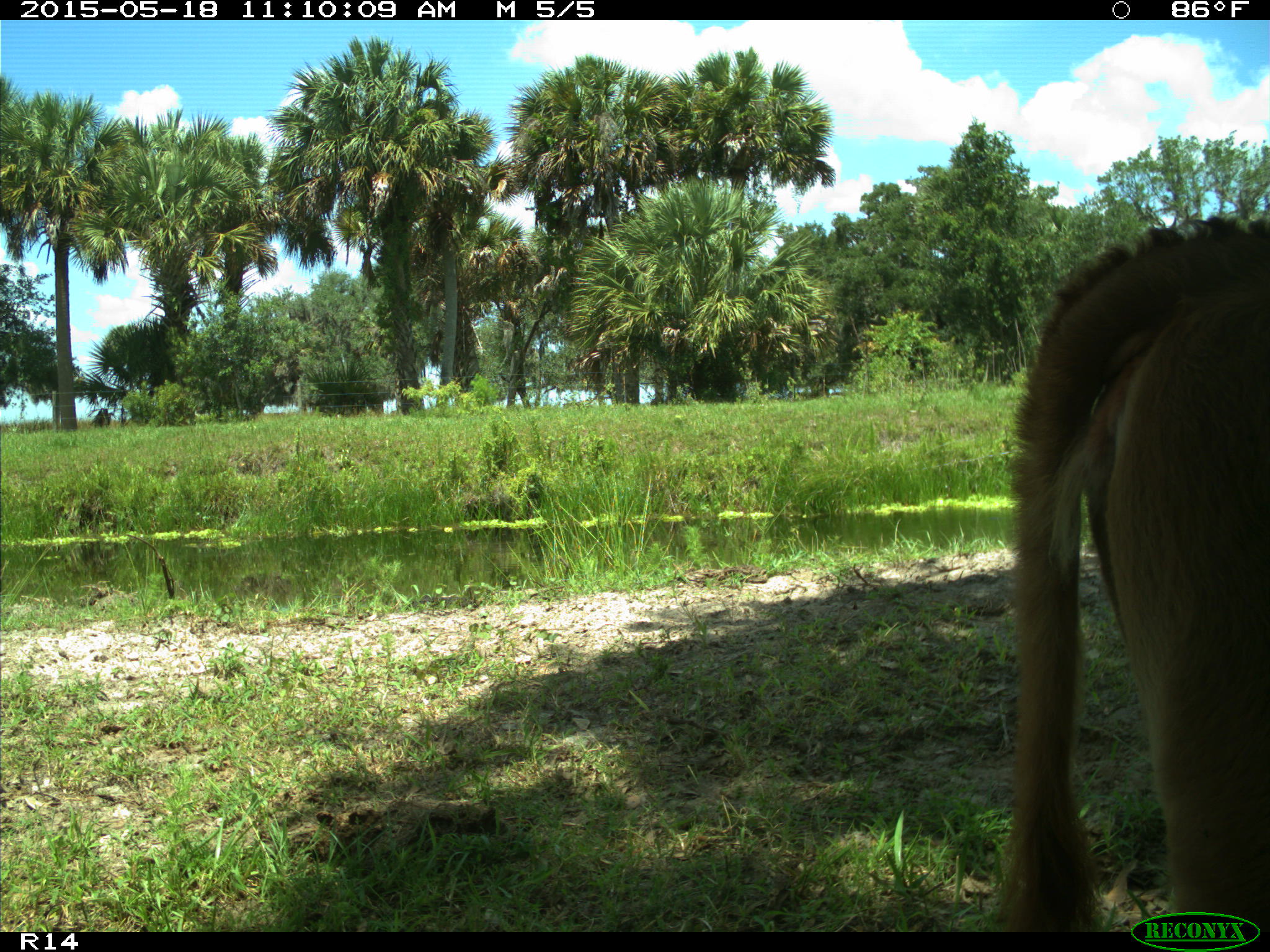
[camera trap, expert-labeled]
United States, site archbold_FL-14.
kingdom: Animalia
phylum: Chordata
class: Mammalia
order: Artiodactyla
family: Bovidae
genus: Bos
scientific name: Bos taurus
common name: domestic cow